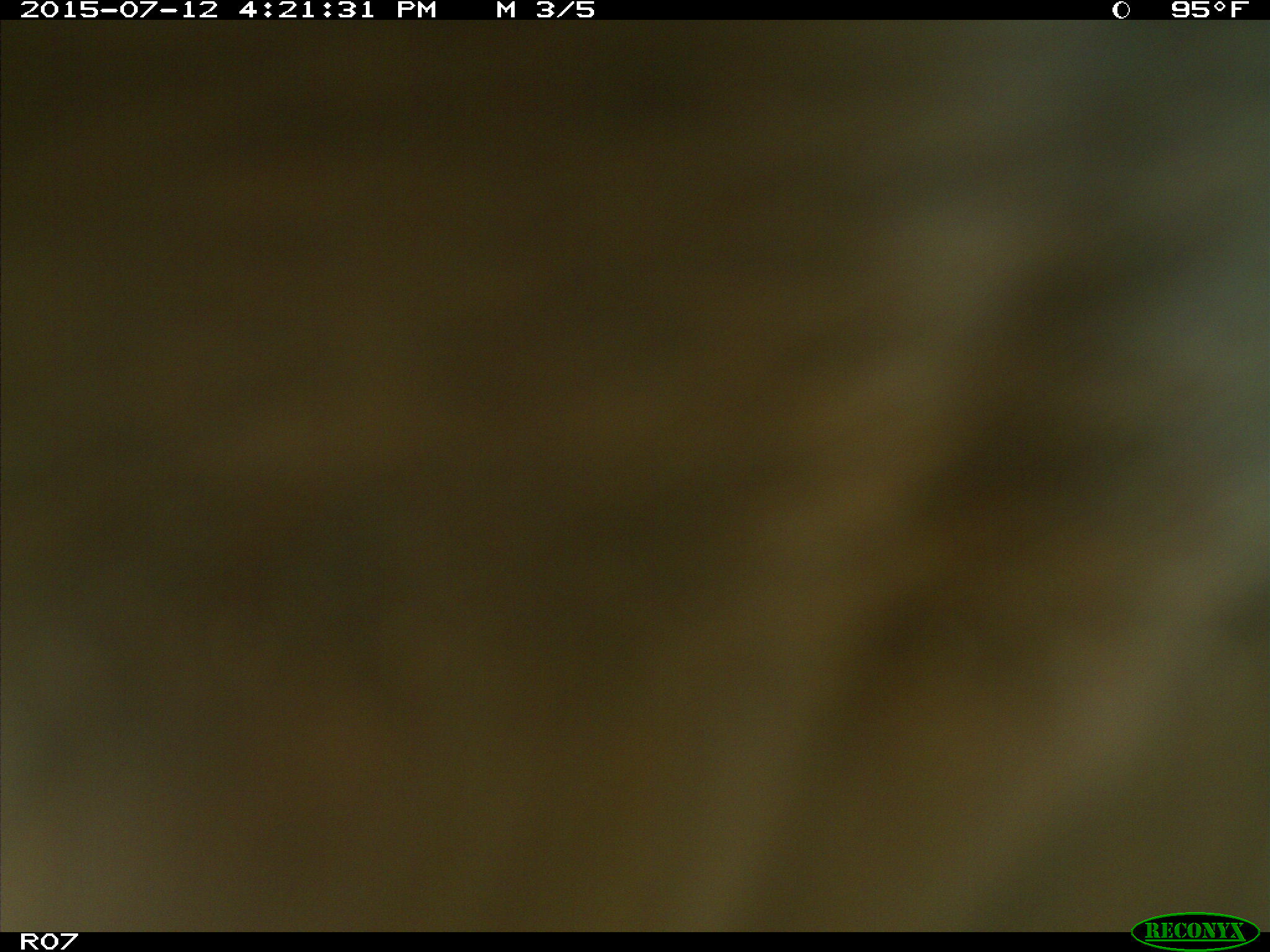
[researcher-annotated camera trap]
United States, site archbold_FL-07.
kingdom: Animalia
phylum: Chordata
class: Mammalia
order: Artiodactyla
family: Bovidae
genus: Bos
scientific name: Bos taurus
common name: domestic cow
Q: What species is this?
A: Bos taurus (domestic cow).